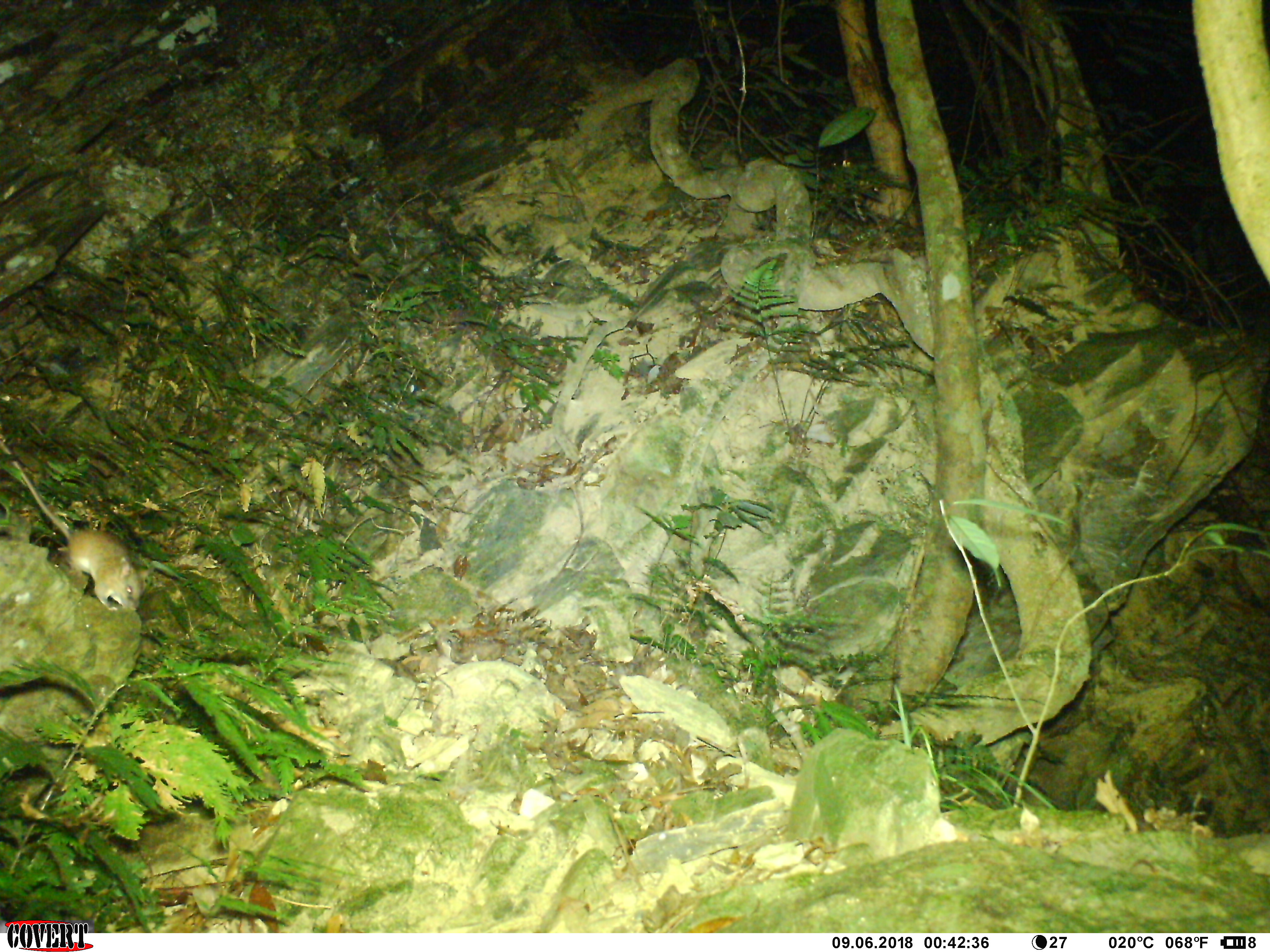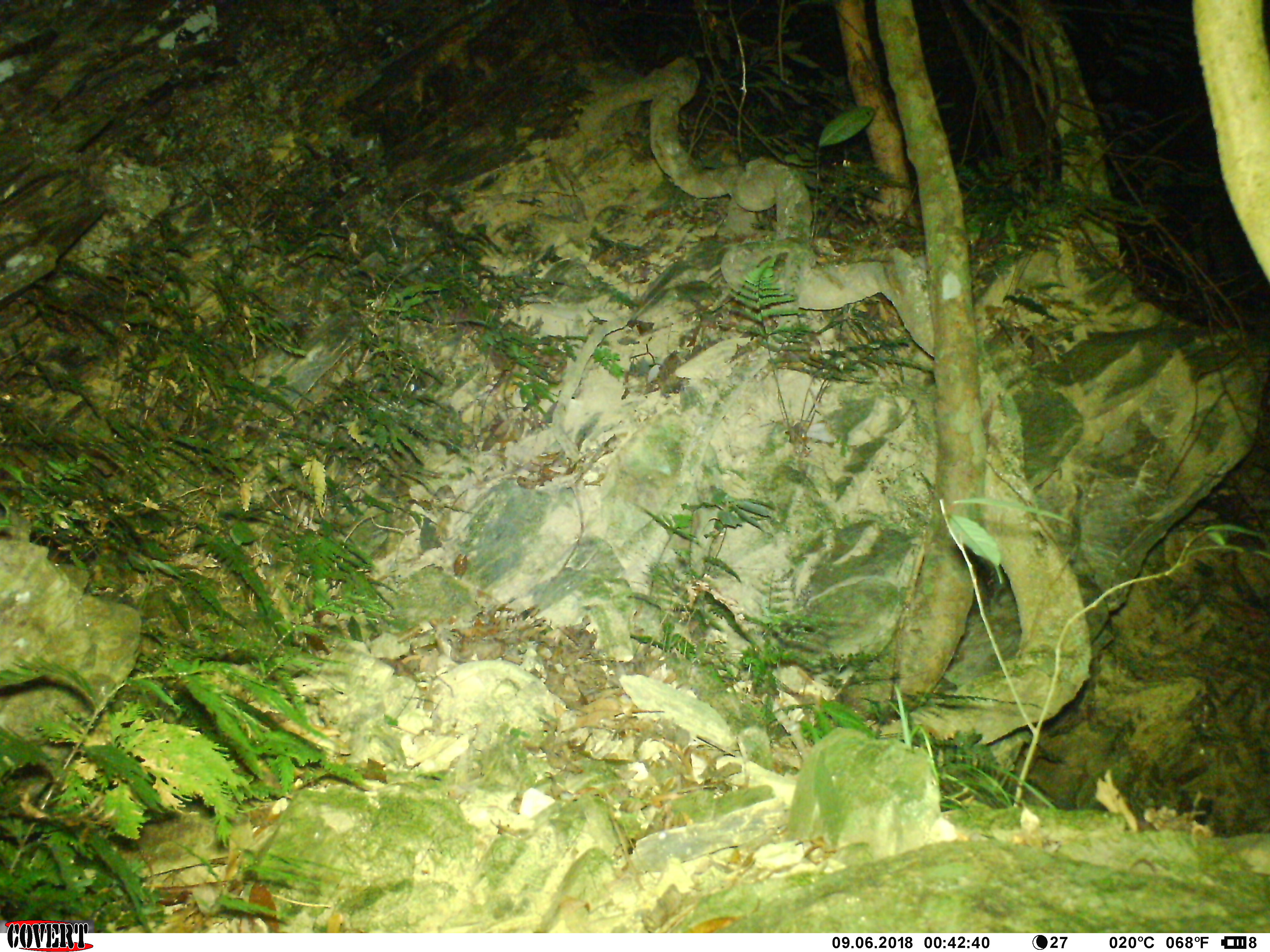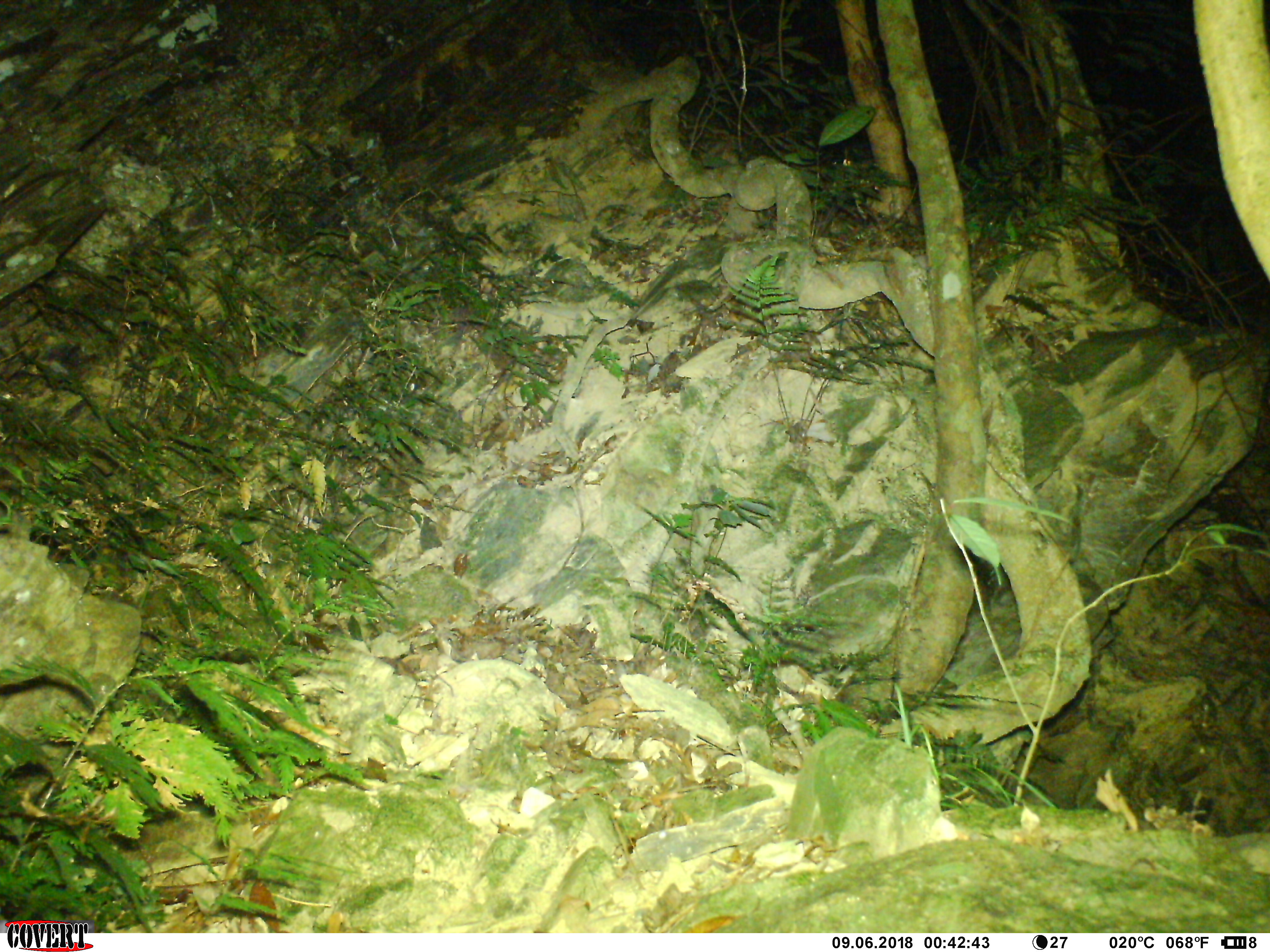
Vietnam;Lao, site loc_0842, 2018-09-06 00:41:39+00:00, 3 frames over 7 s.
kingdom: Animalia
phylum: Chordata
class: Mammalia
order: Rodentia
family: Muridae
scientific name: Muridae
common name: old-world mice and rats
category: unidentified murid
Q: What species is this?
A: Unidentified murid (old-world mice and rats) (Muridae).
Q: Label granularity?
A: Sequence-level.